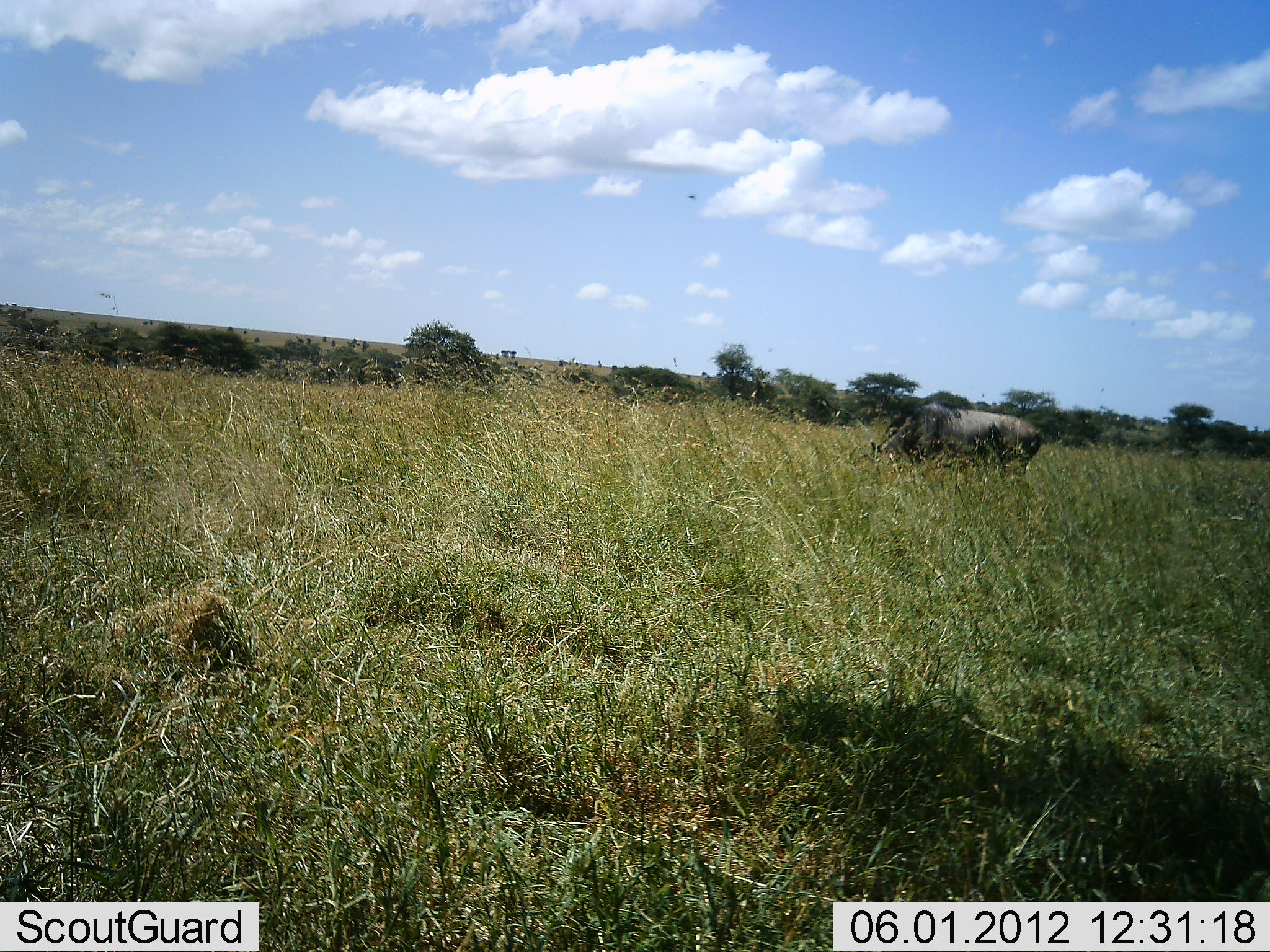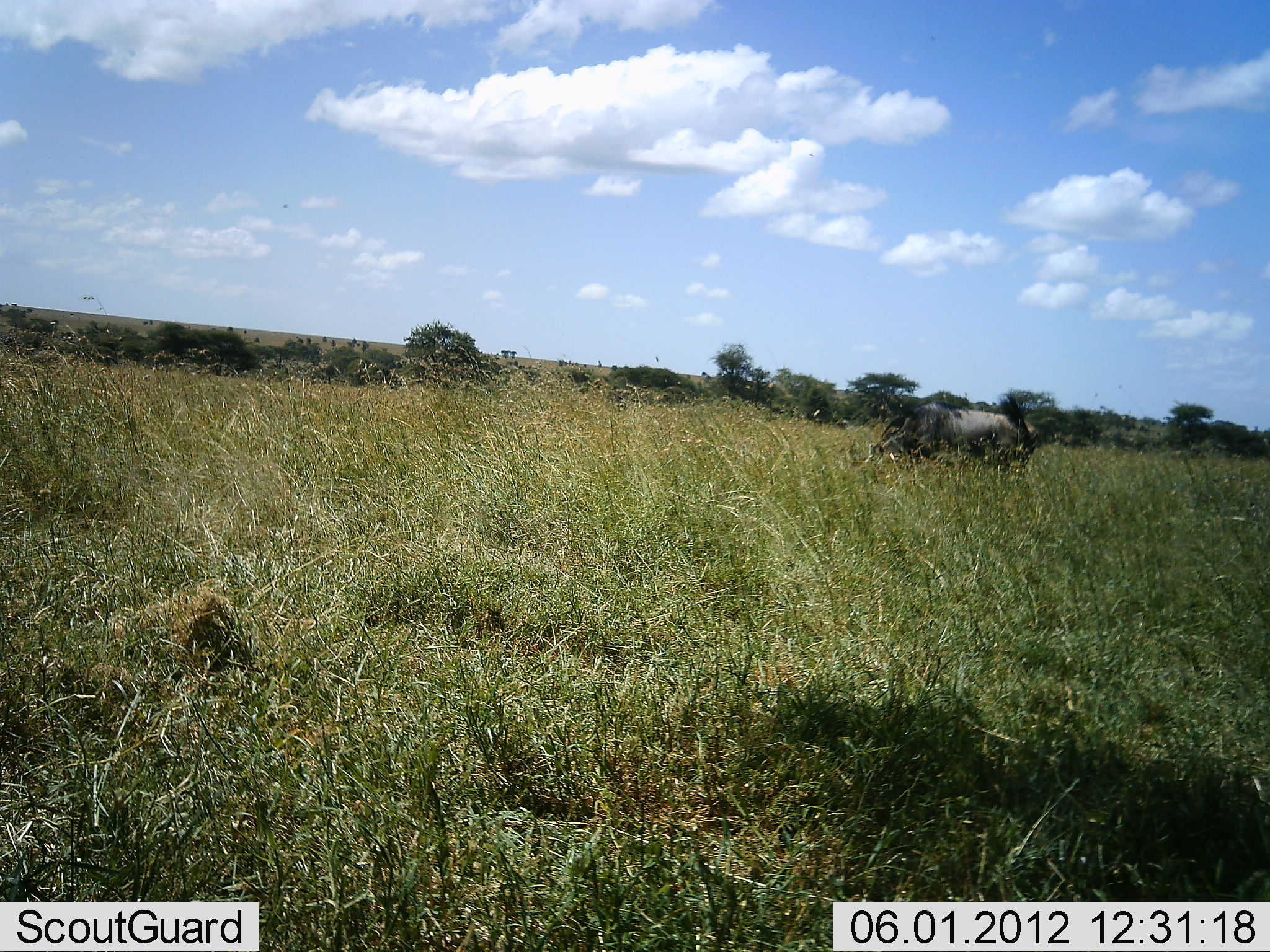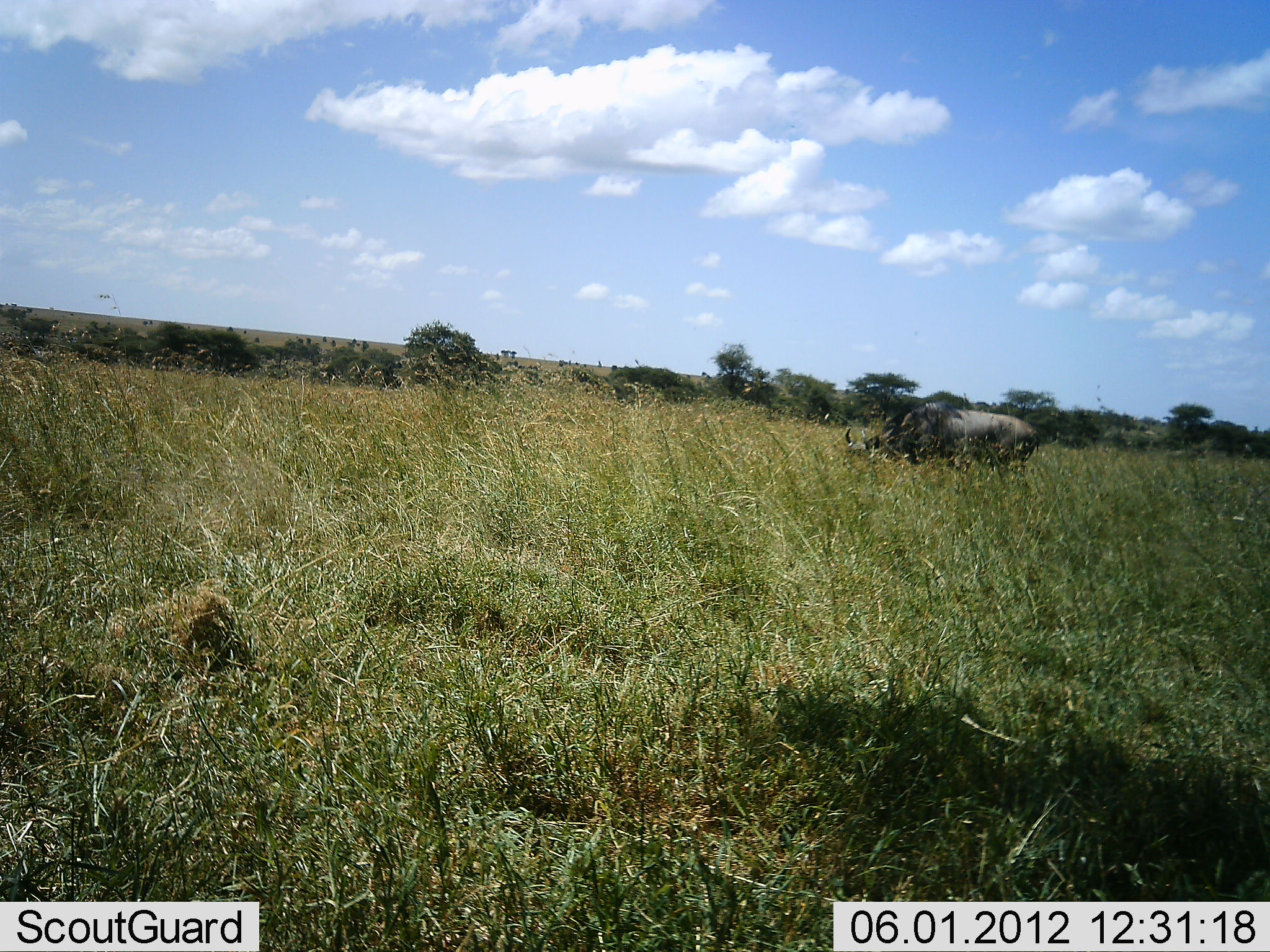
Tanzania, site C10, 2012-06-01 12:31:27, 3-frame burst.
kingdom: Animalia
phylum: Chordata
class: Mammalia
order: Artiodactyla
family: Bovidae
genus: Connochaetes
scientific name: Connochaetes taurinus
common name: blue wildebeest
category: wildebeest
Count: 1.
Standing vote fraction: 40%.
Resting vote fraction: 0%.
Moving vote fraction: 0%.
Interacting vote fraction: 0%.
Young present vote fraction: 0%.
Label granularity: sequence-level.